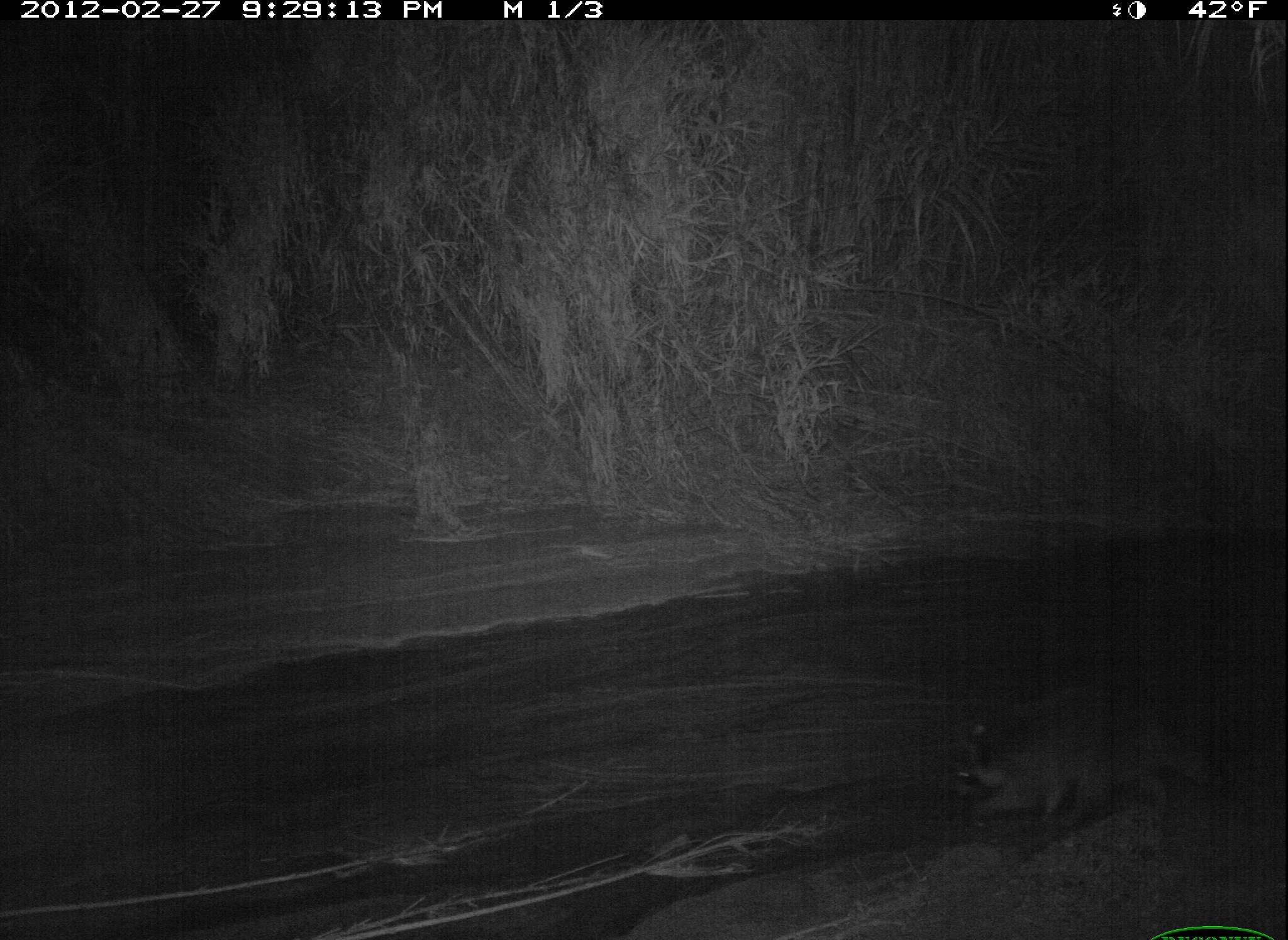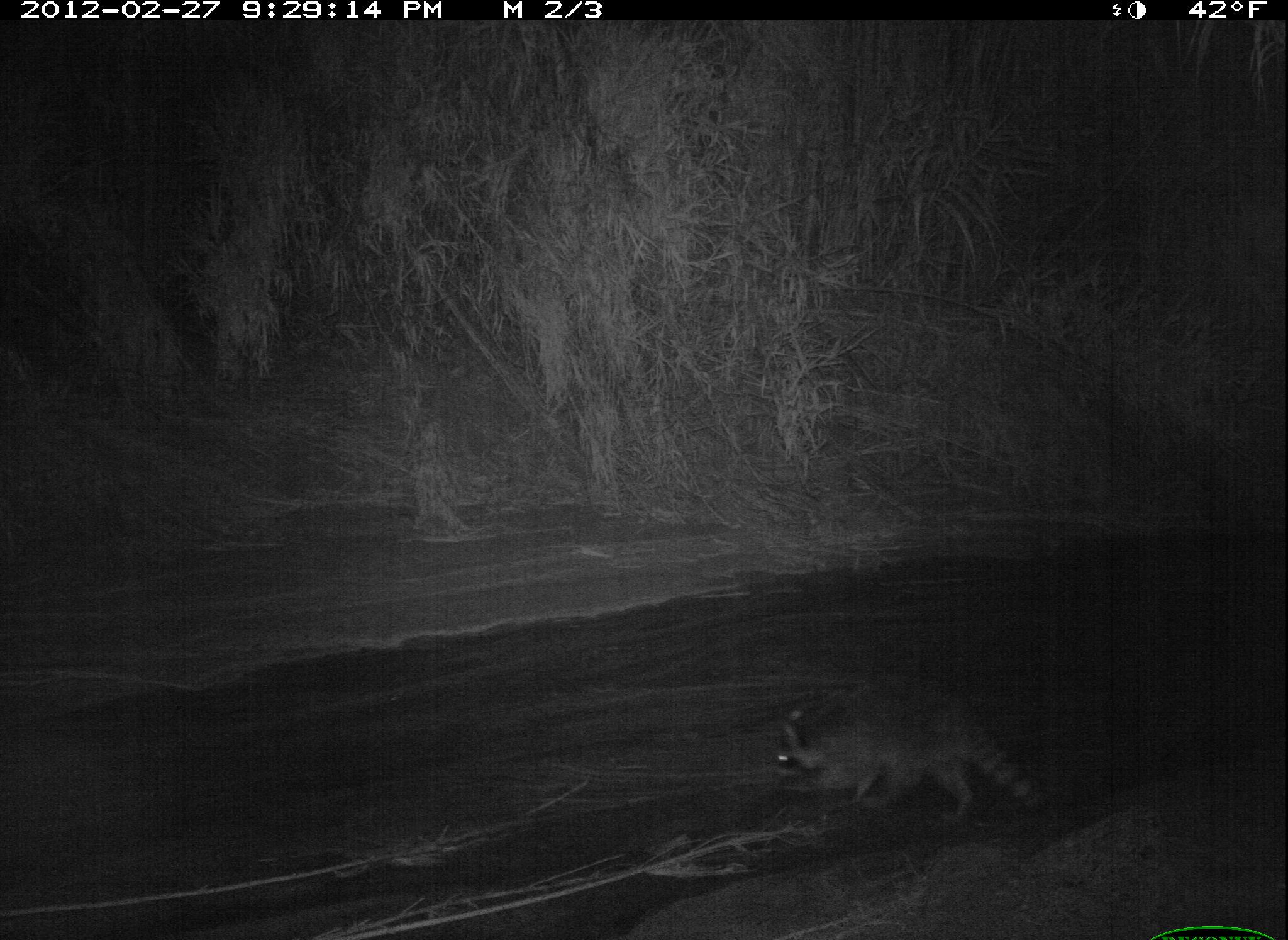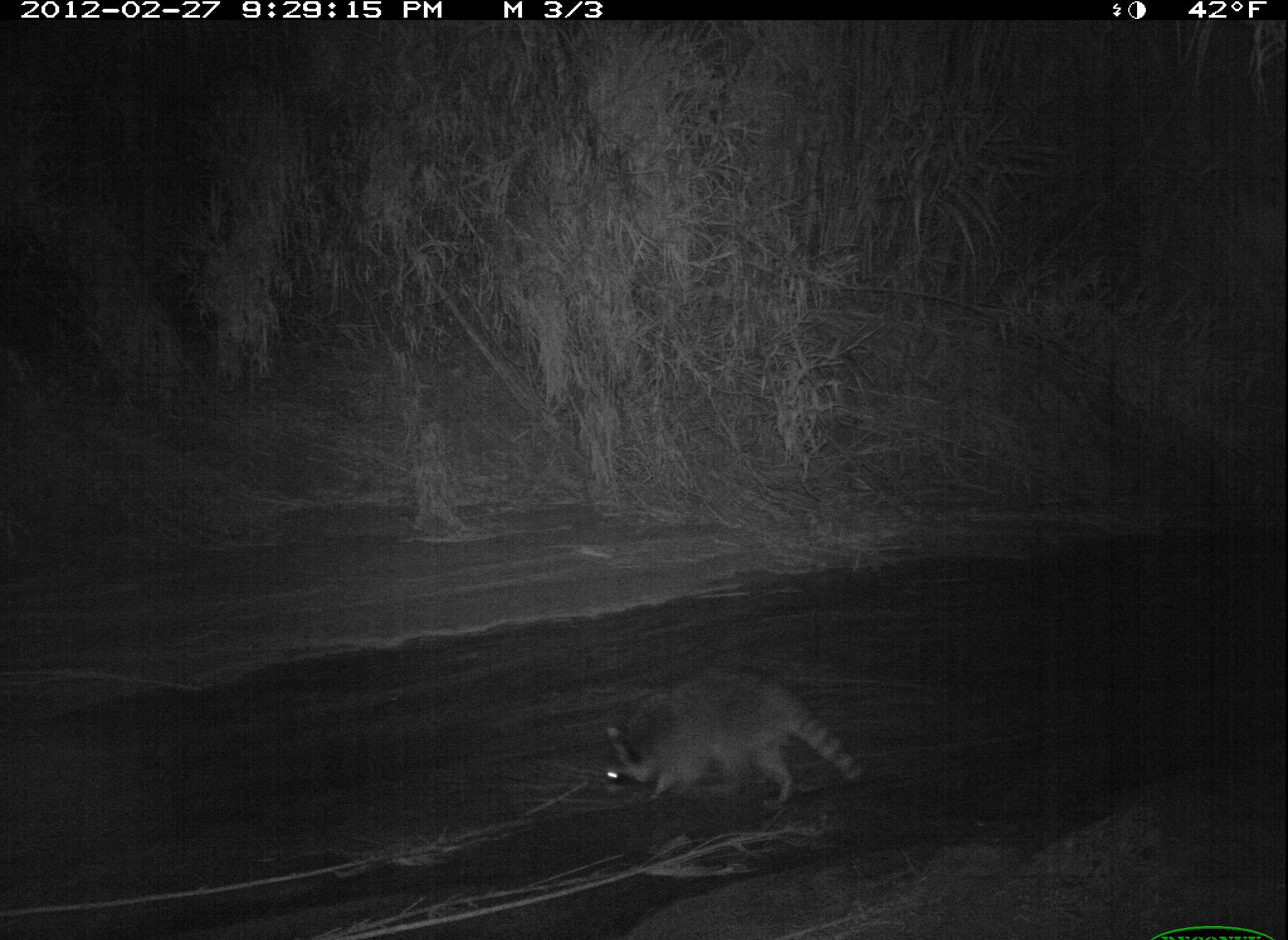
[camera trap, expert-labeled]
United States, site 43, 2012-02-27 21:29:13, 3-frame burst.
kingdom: Animalia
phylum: Chordata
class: Mammalia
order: Carnivora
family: Procyonidae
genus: Procyon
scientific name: Procyon lotor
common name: raccoon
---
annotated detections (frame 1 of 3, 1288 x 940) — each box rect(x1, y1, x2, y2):
raccoon: rect(942, 678, 1241, 833)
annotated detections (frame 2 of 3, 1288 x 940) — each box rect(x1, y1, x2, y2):
raccoon: rect(763, 665, 1055, 831)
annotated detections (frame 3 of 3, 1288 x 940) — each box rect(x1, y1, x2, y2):
raccoon: rect(596, 654, 873, 815)